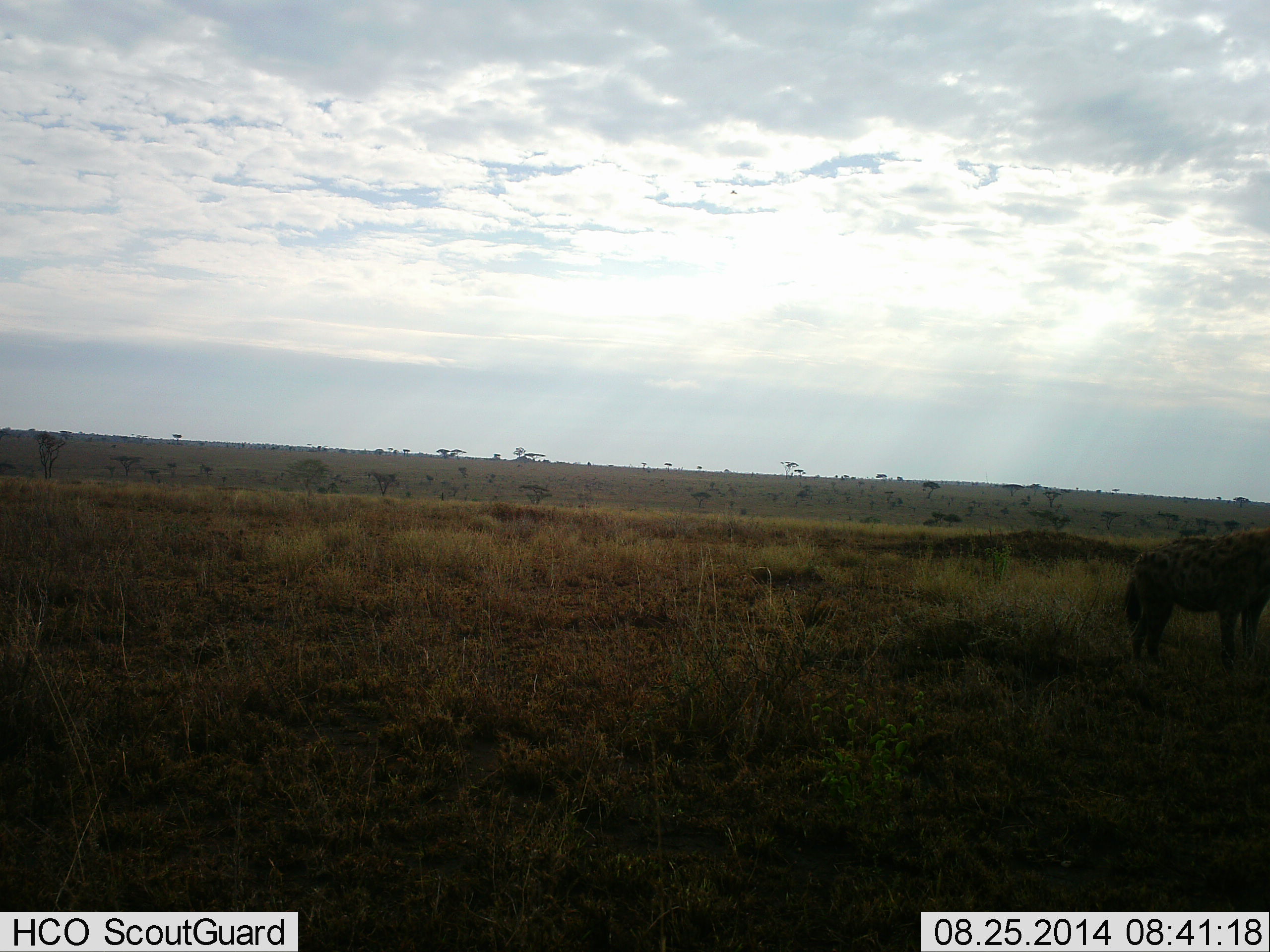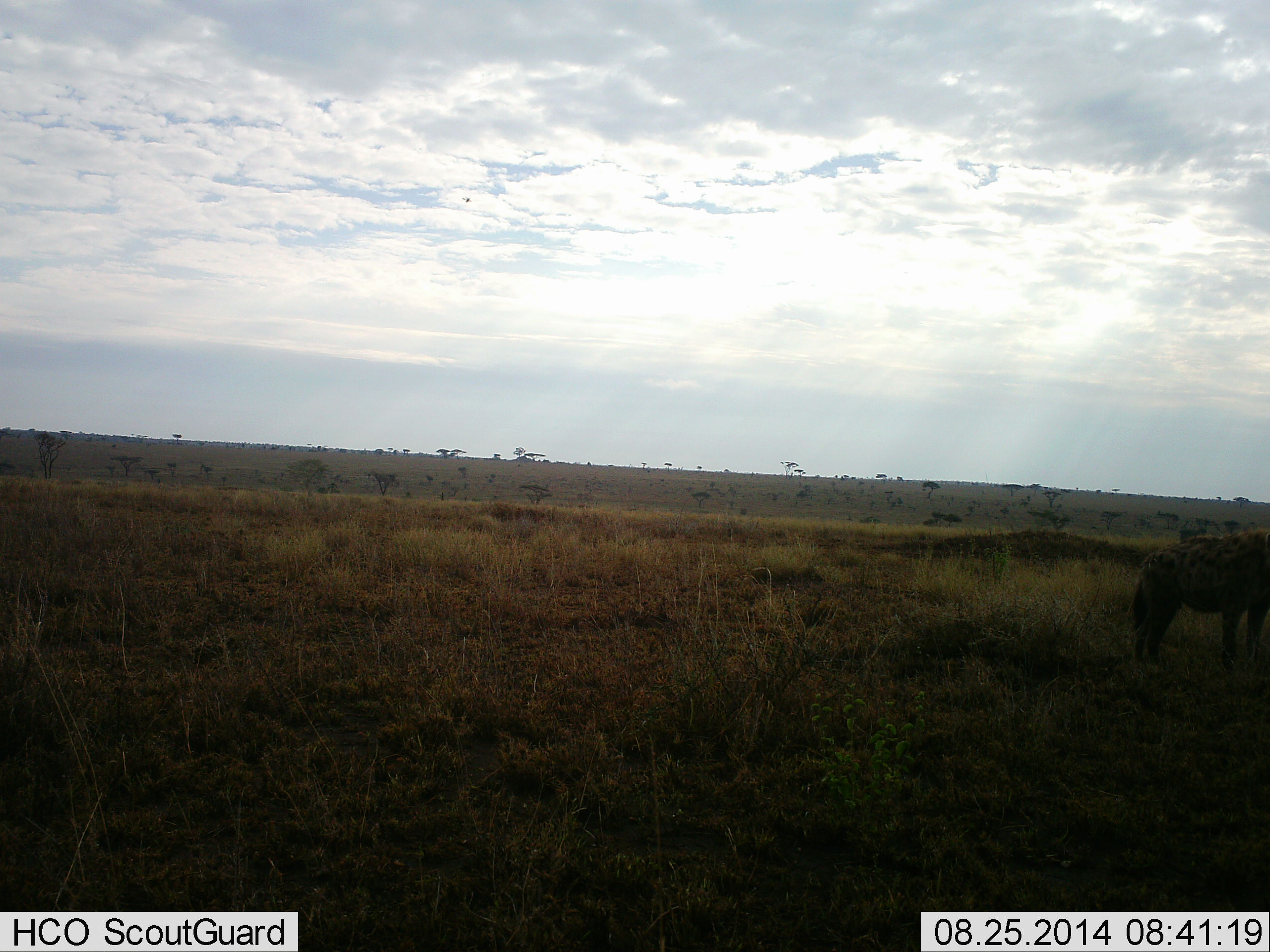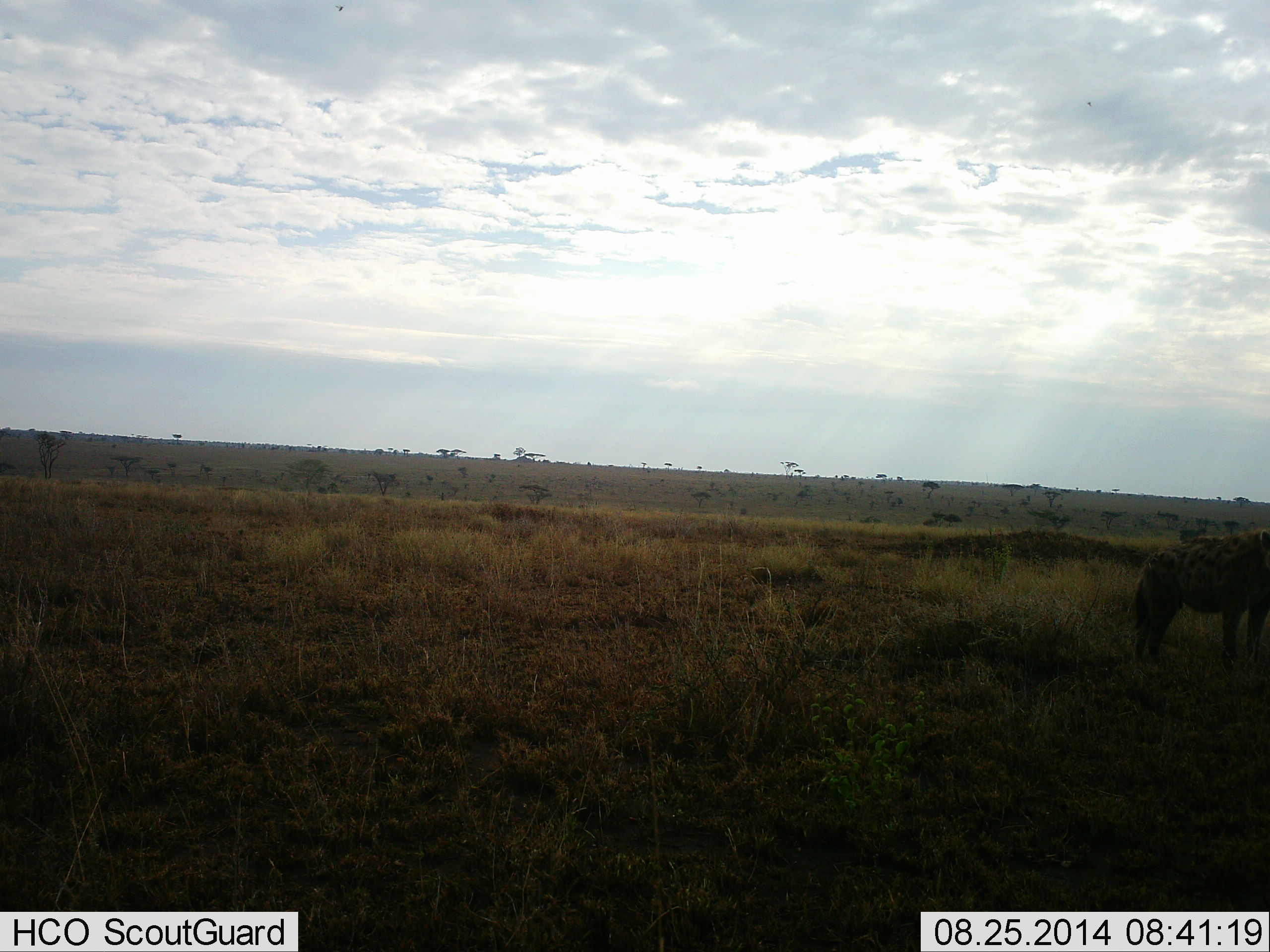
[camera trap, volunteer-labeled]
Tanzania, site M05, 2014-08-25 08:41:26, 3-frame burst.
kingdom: Animalia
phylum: Chordata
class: Mammalia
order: Carnivora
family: Hyaenidae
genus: Crocuta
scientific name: Crocuta crocuta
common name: spotted hyena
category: hyenaspotted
Hyenaspotted (spotted hyena) (Crocuta crocuta), count 1. Behavior (volunteer vote fractions): standing 90%, resting 0%, moving 10%, interacting 0%. Young present (vote fraction): 0%. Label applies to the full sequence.